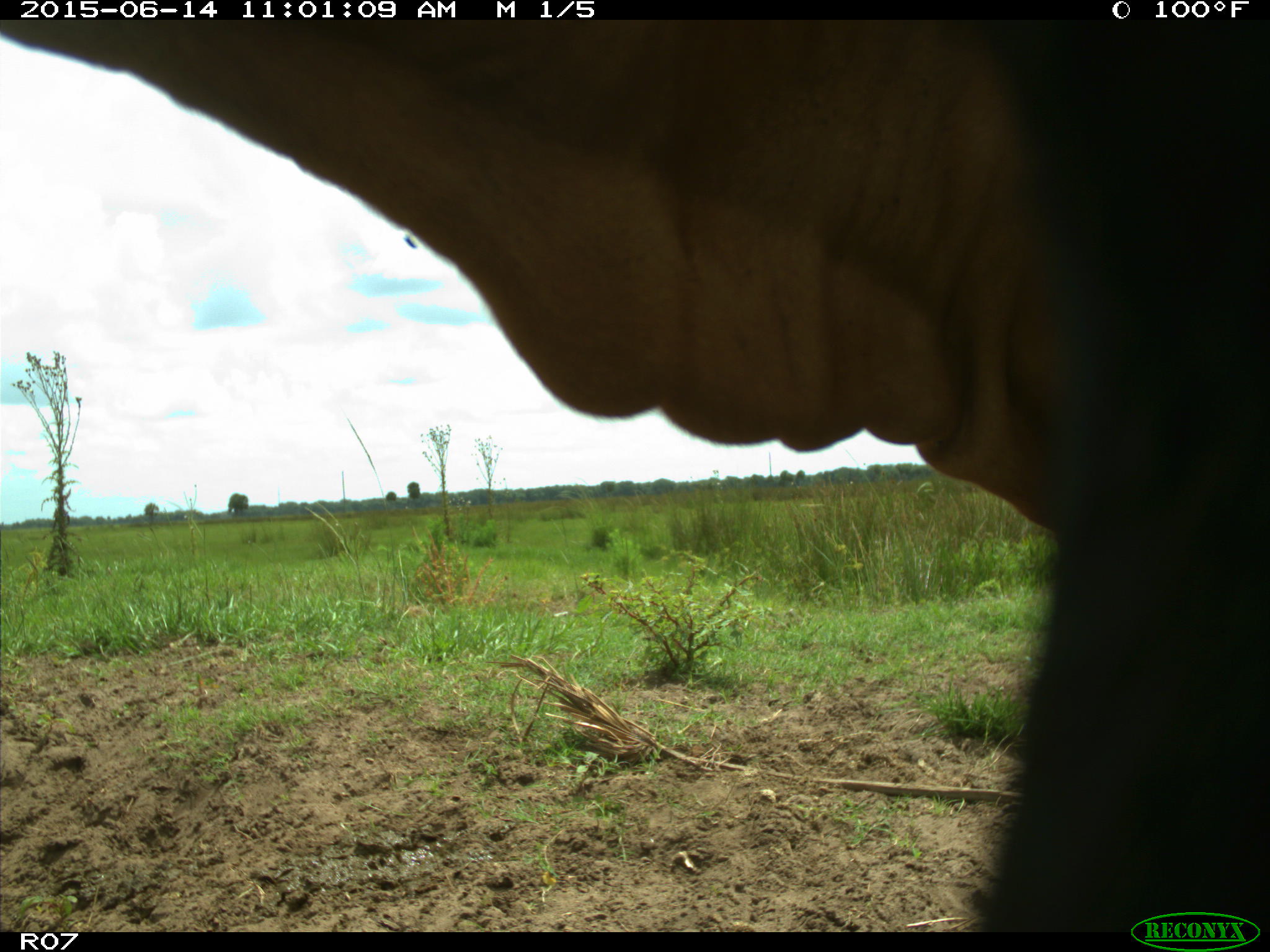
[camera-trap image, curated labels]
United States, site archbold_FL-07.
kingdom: Animalia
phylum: Chordata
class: Mammalia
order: Artiodactyla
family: Bovidae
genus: Bos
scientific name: Bos taurus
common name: domestic cow